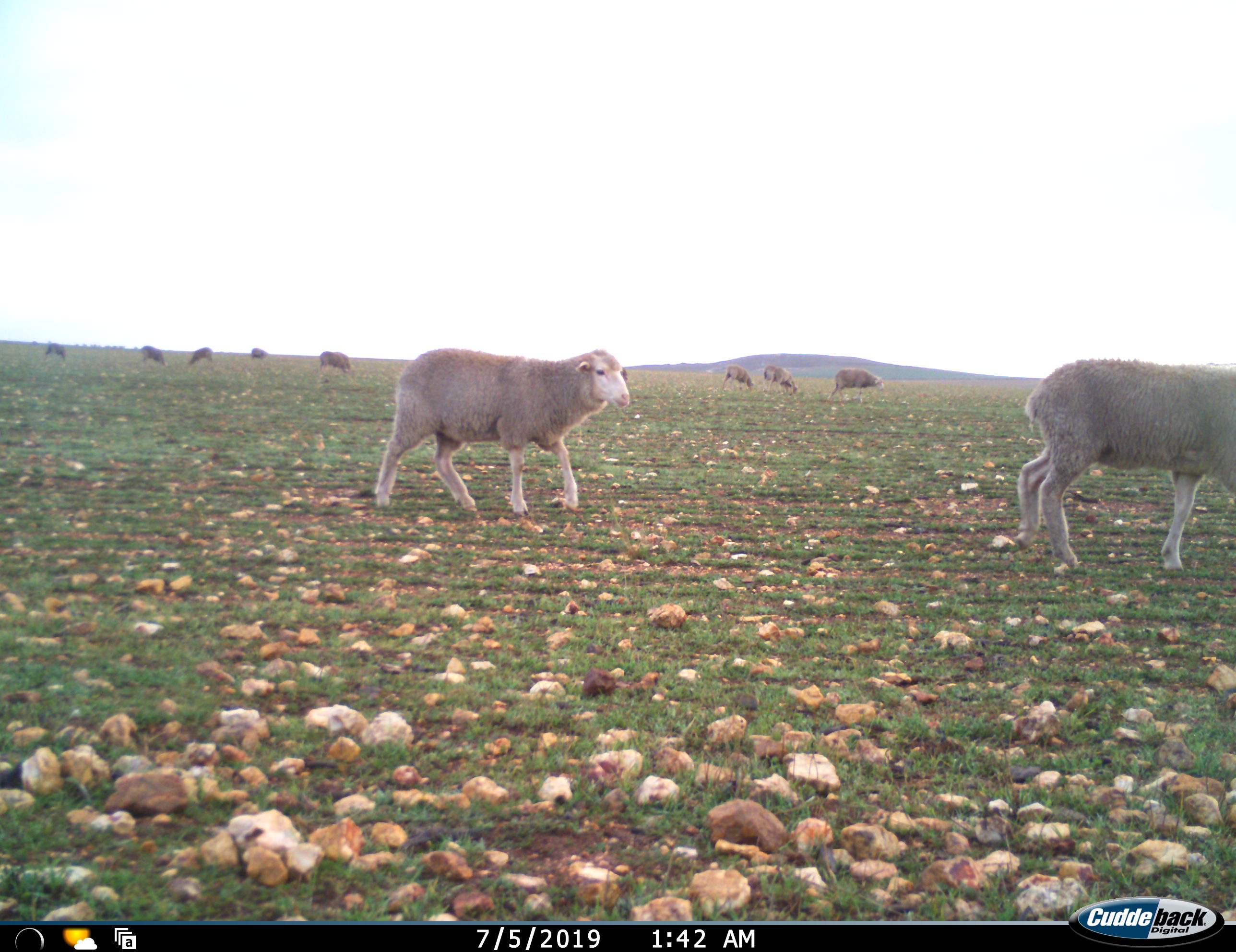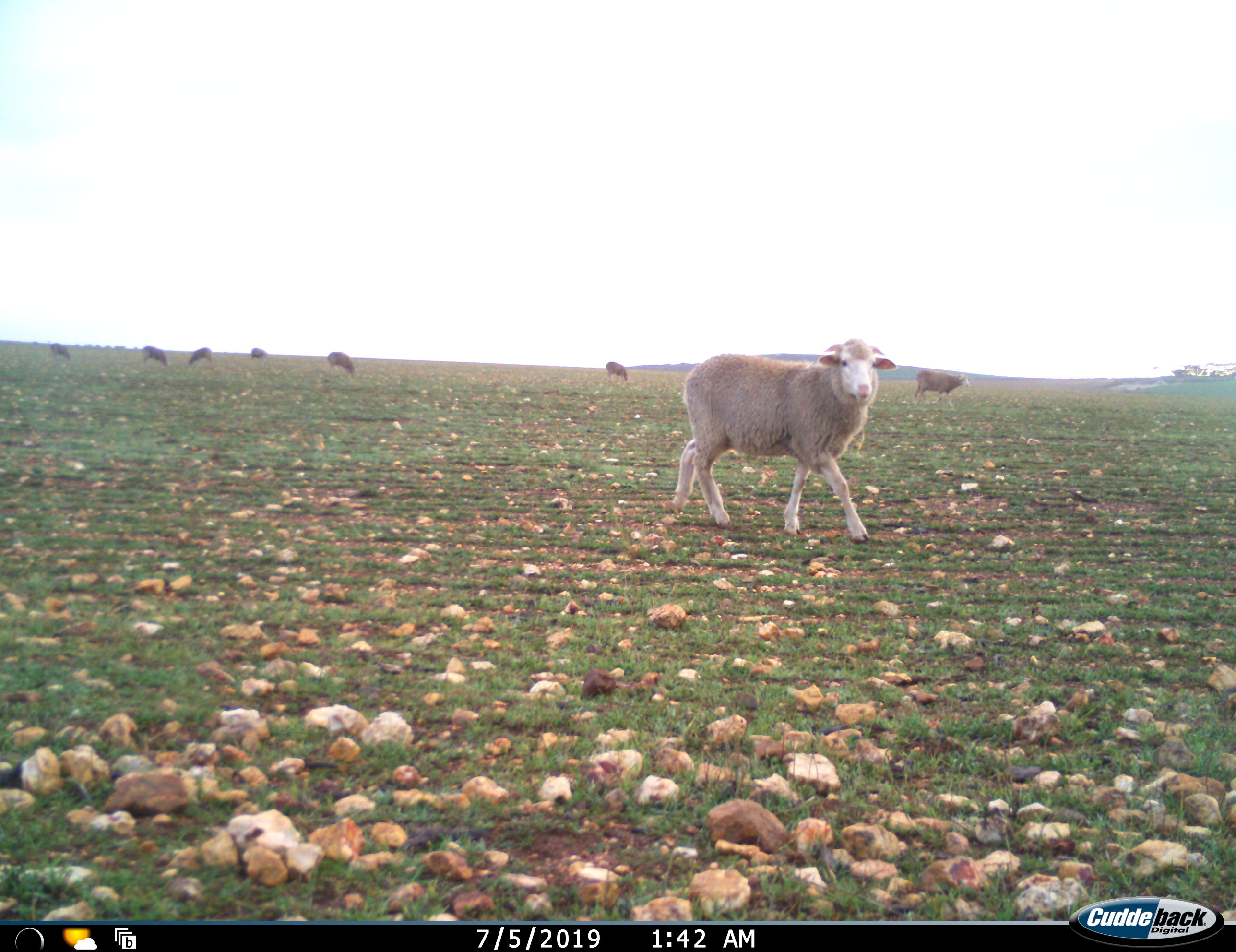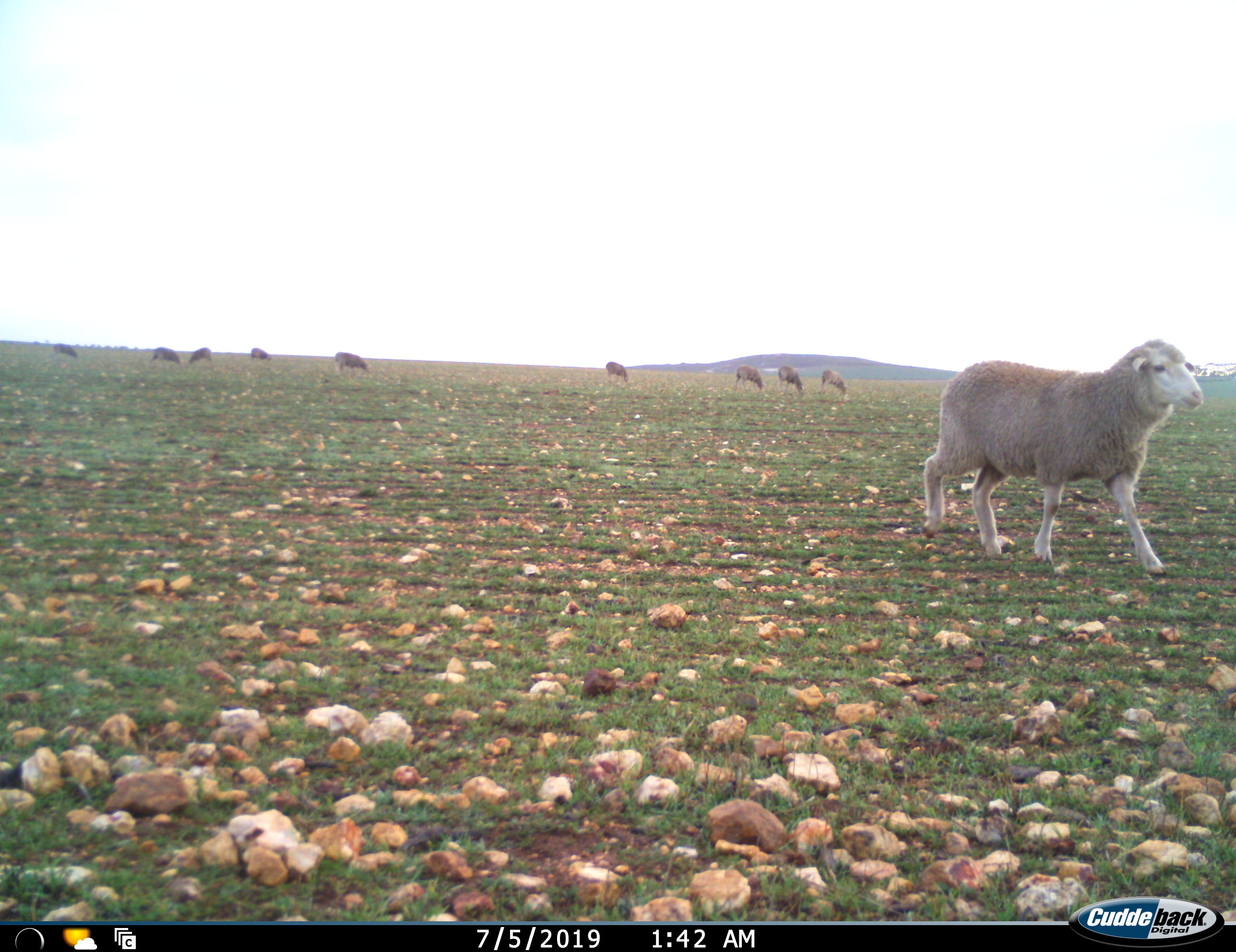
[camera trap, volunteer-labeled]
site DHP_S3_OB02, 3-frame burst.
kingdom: Animalia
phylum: Chordata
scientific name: Vertebrata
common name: domestic animal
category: domesticanimal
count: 10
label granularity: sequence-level